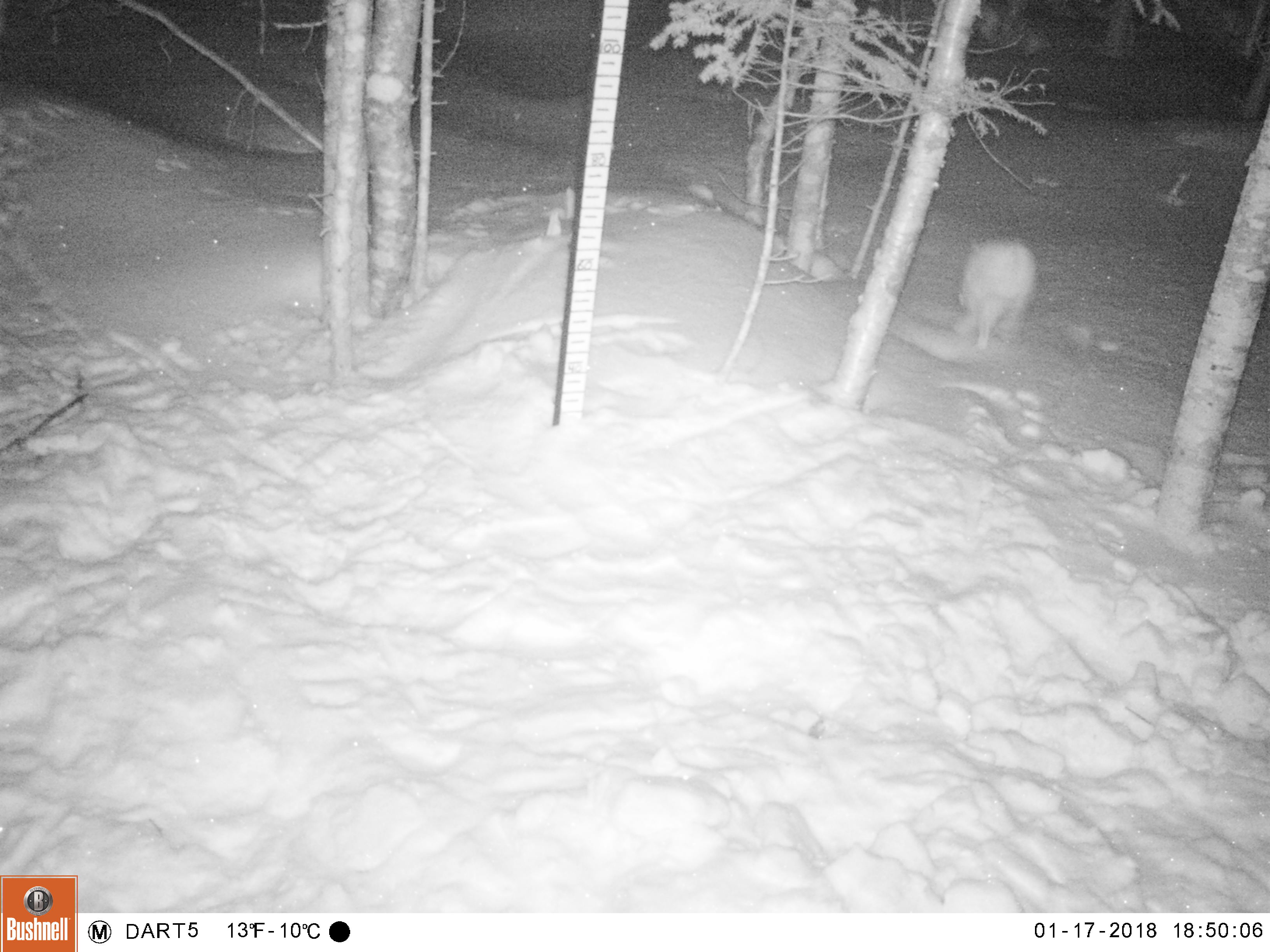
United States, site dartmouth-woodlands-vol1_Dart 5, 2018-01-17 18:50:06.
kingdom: Animalia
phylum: Chordata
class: Mammalia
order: Lagomorpha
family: Leporidae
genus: Lepus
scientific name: Lepus americanus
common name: snowshoe hare